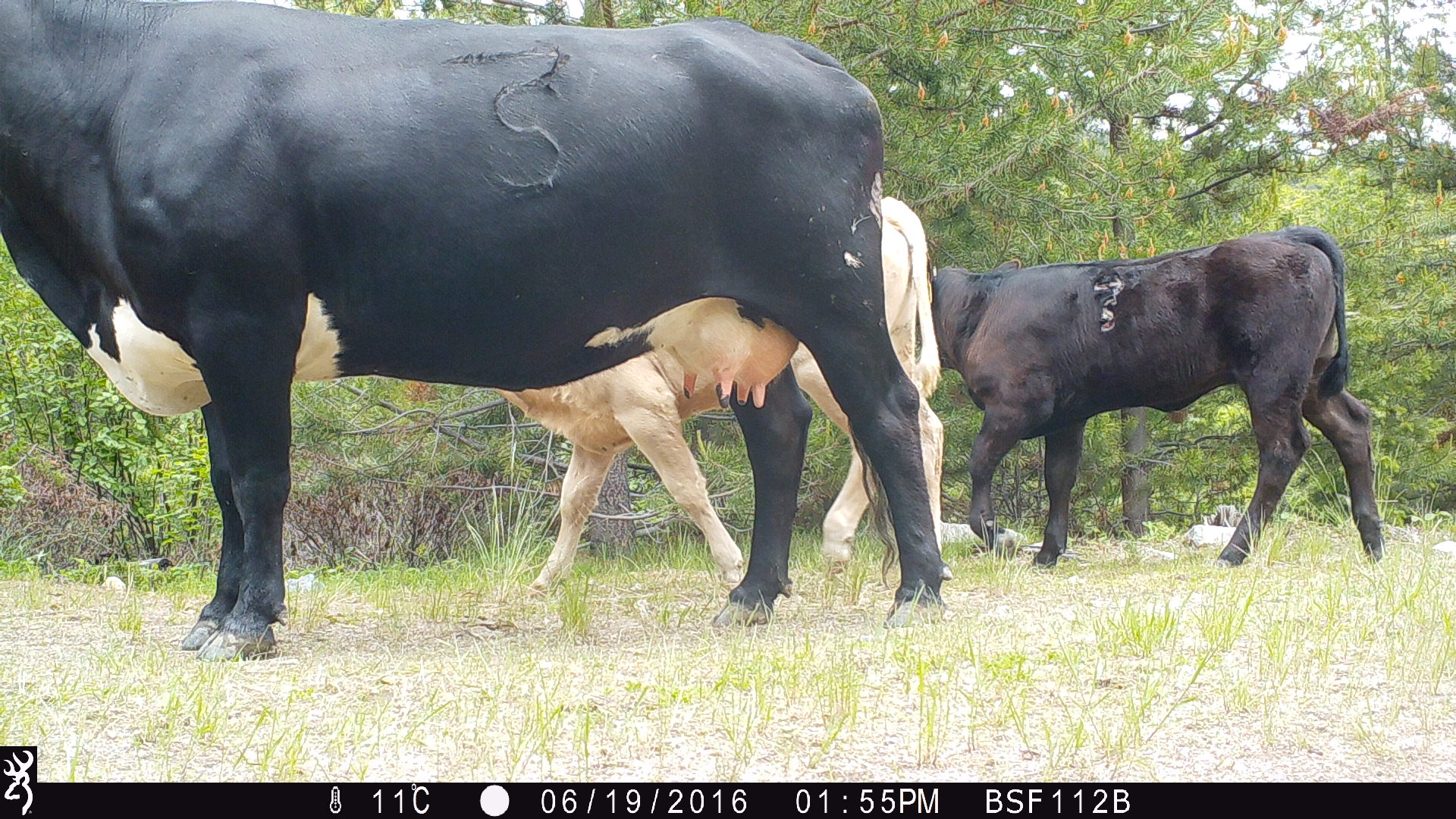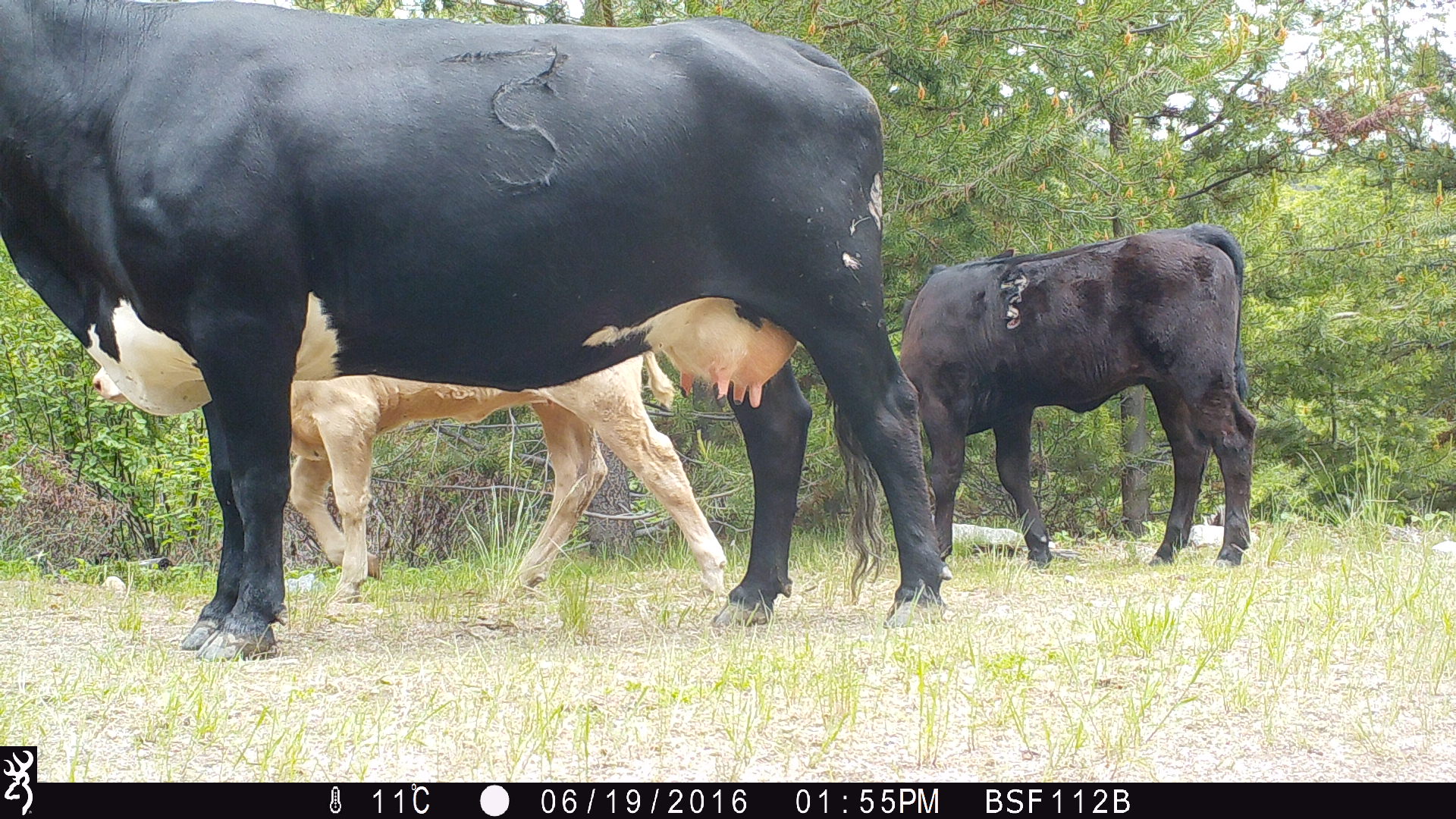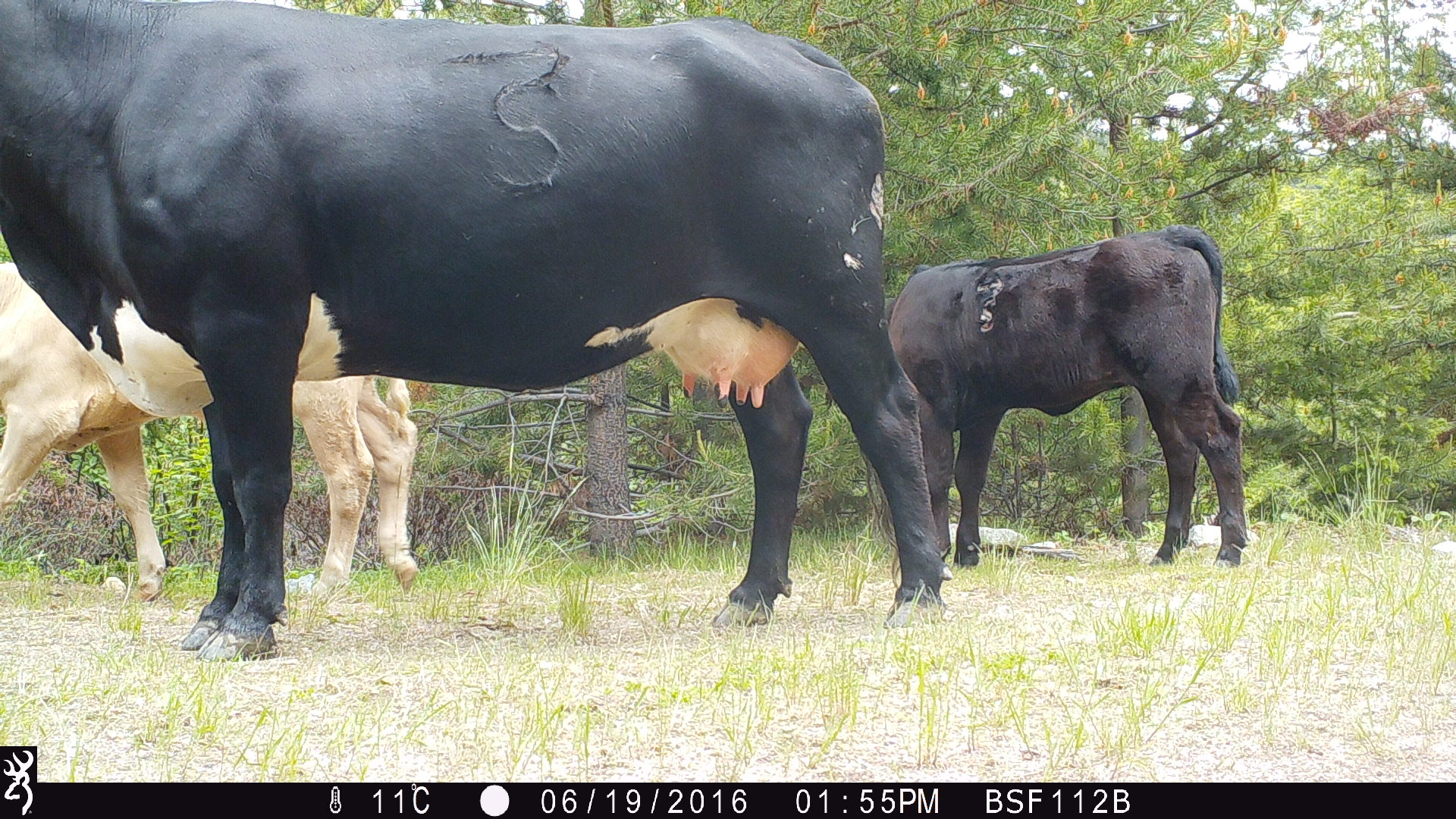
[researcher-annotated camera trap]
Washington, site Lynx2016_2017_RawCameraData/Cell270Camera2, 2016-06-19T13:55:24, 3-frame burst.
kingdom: Animalia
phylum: Chordata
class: Mammalia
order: Artiodactyla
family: Bovidae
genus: Bos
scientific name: Bos taurus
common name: domestic cattle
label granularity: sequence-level